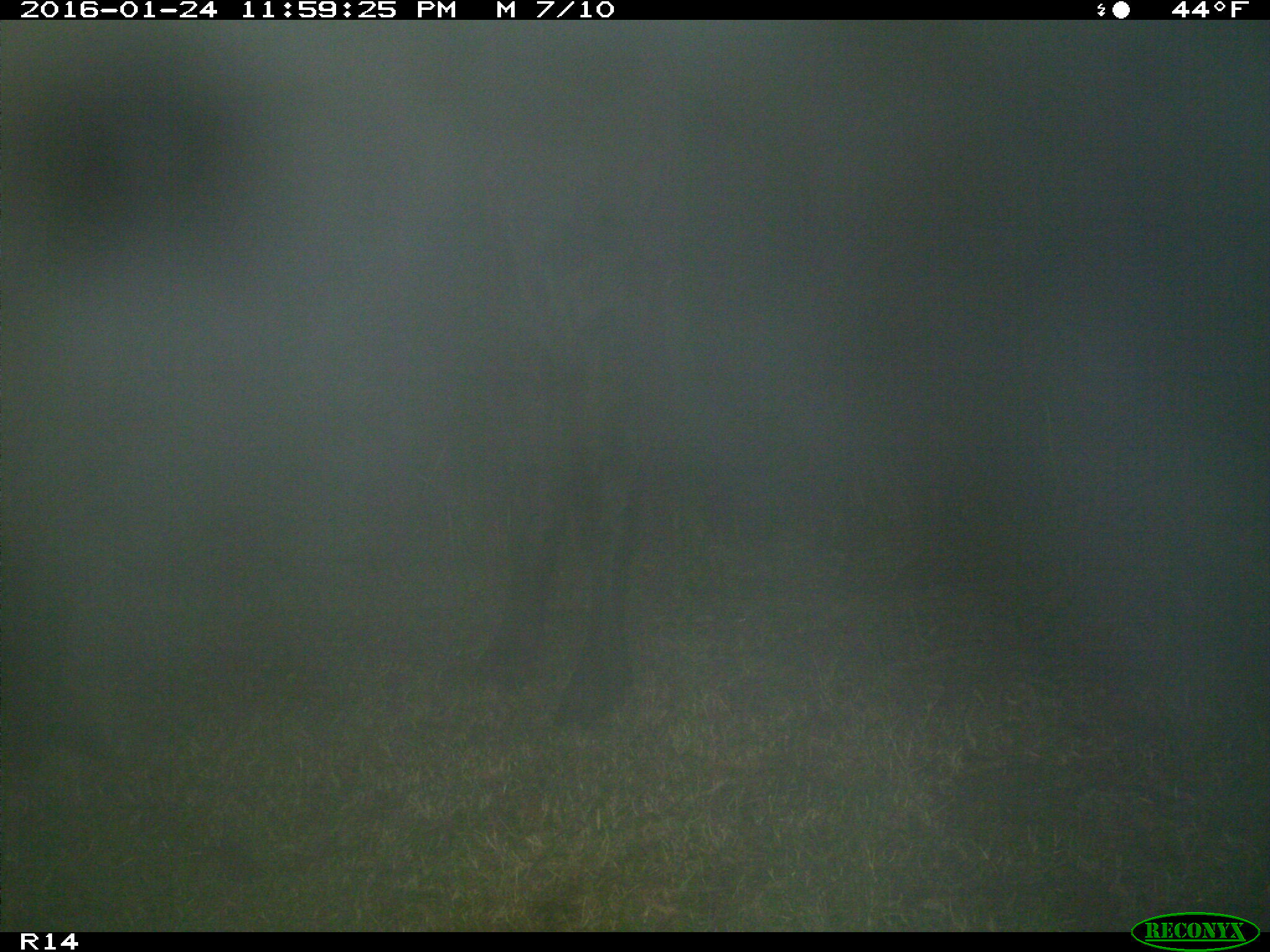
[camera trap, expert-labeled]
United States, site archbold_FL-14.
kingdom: Animalia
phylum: Chordata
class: Mammalia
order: Artiodactyla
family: Bovidae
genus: Bos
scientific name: Bos taurus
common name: domestic cow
Bos taurus (domestic cow).